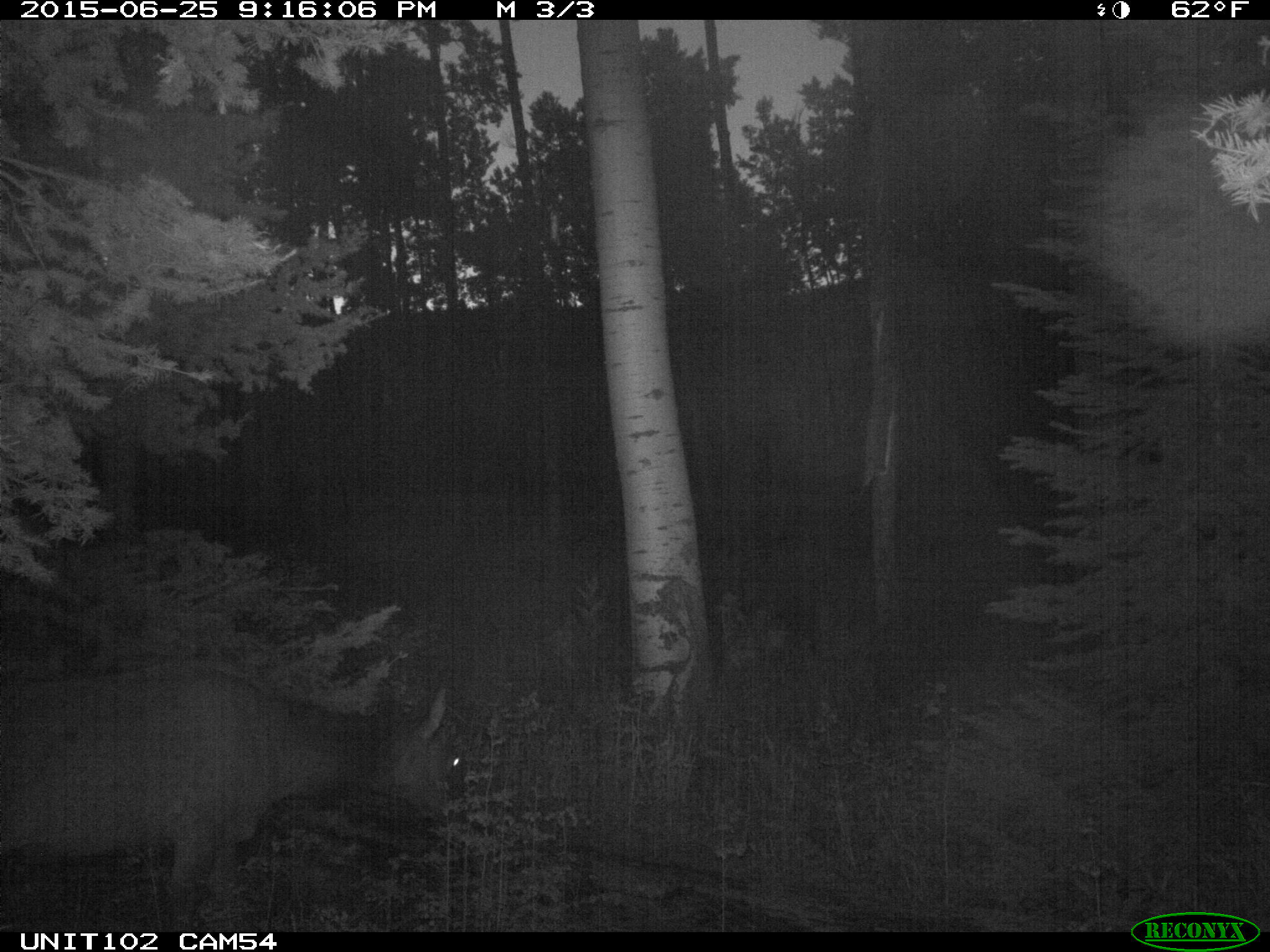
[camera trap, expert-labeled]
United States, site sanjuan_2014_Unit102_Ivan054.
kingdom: Animalia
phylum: Chordata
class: Mammalia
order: Artiodactyla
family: Cervidae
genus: Cervus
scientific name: Cervus elaphus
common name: red deer